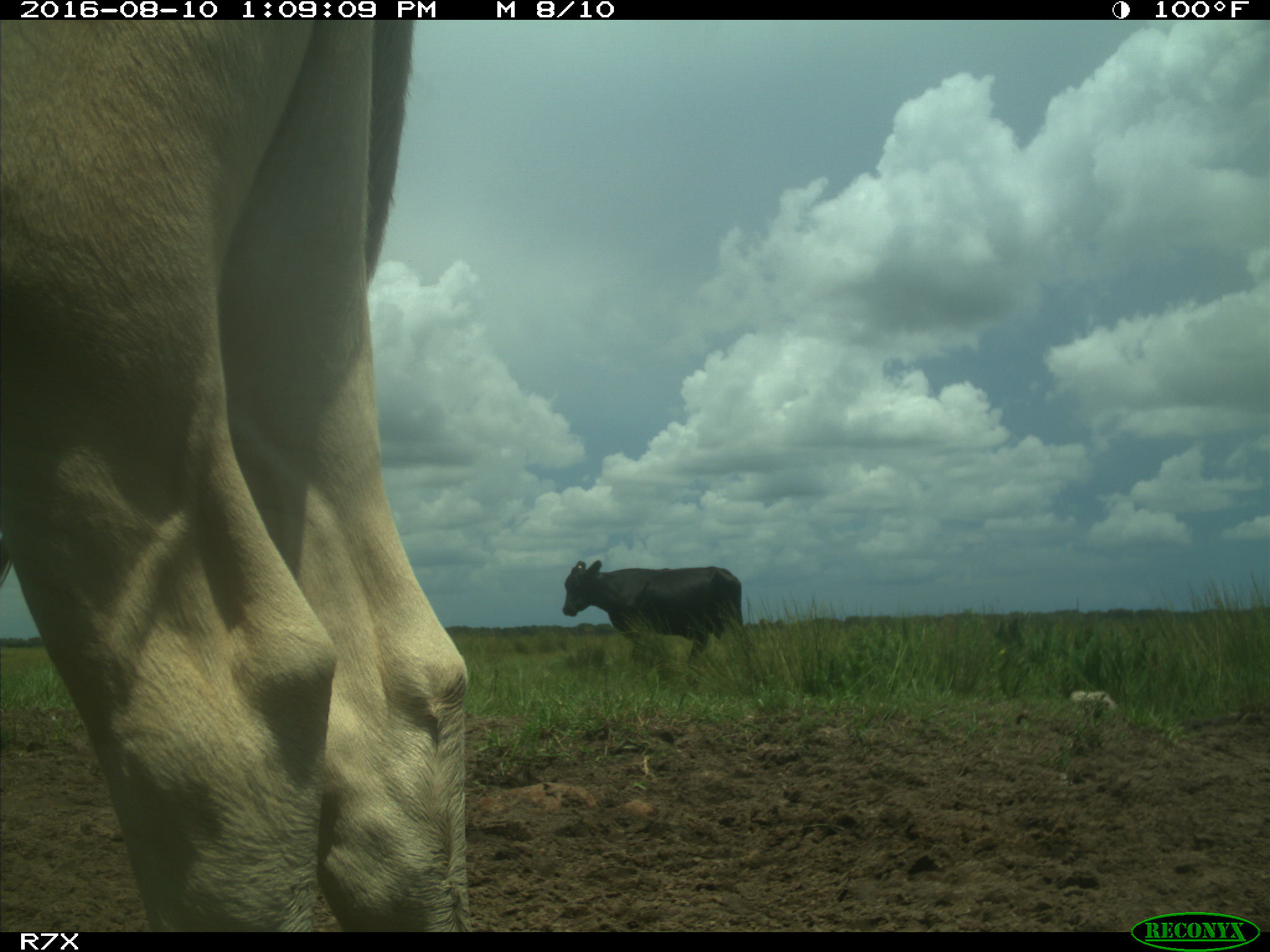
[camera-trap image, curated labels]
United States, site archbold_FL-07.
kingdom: Animalia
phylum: Chordata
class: Mammalia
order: Artiodactyla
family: Bovidae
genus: Bos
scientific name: Bos taurus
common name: domestic cow